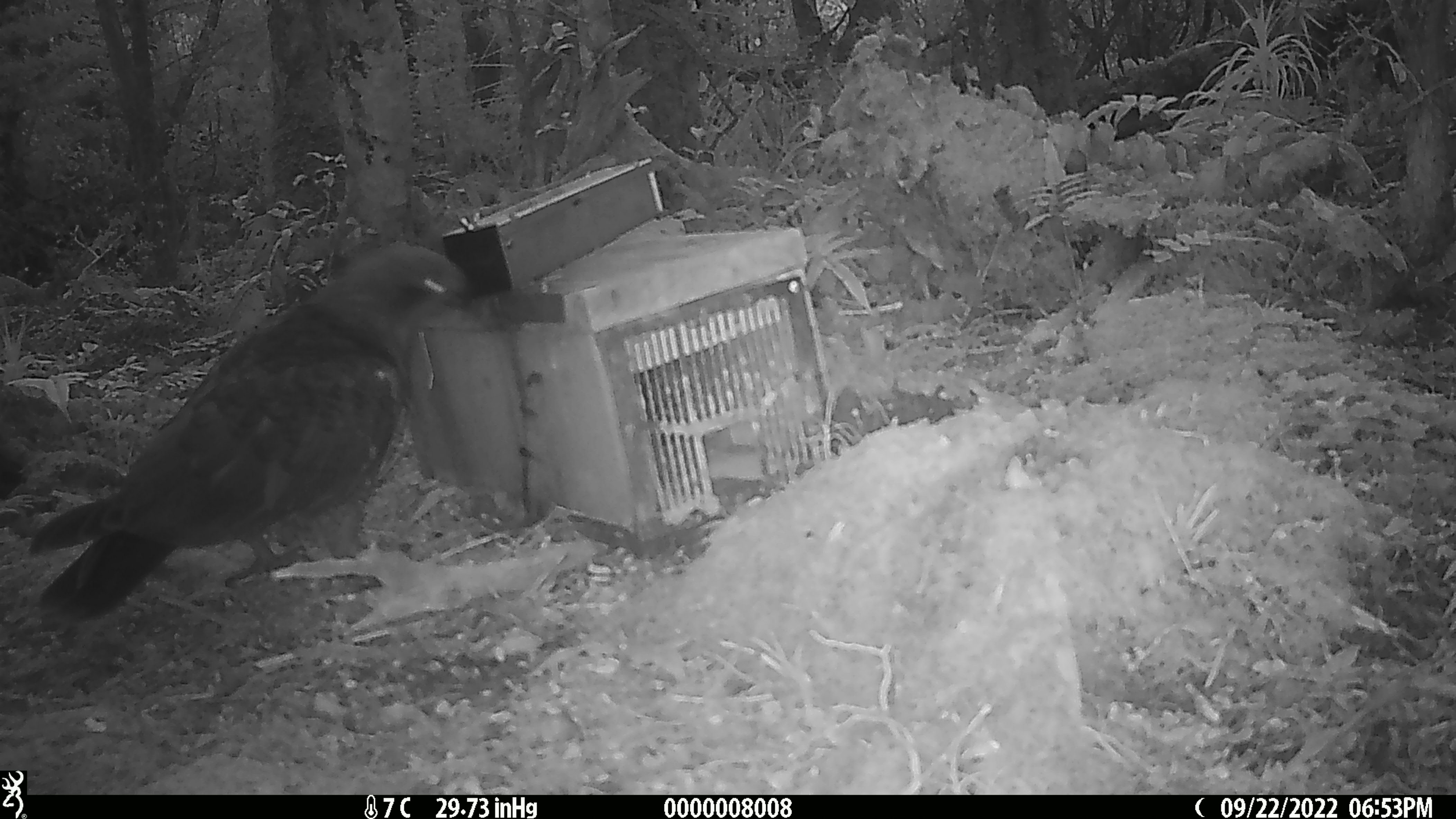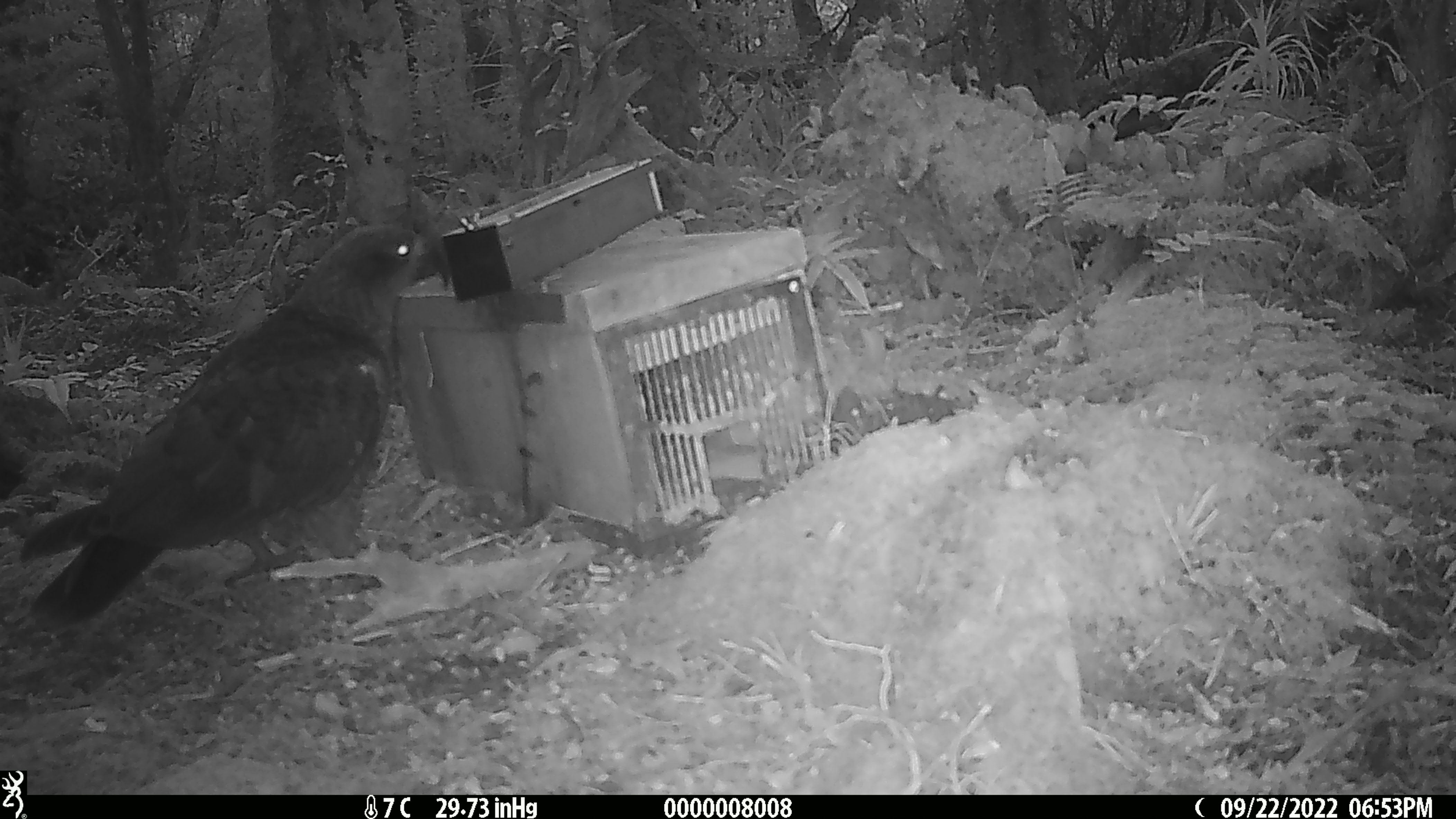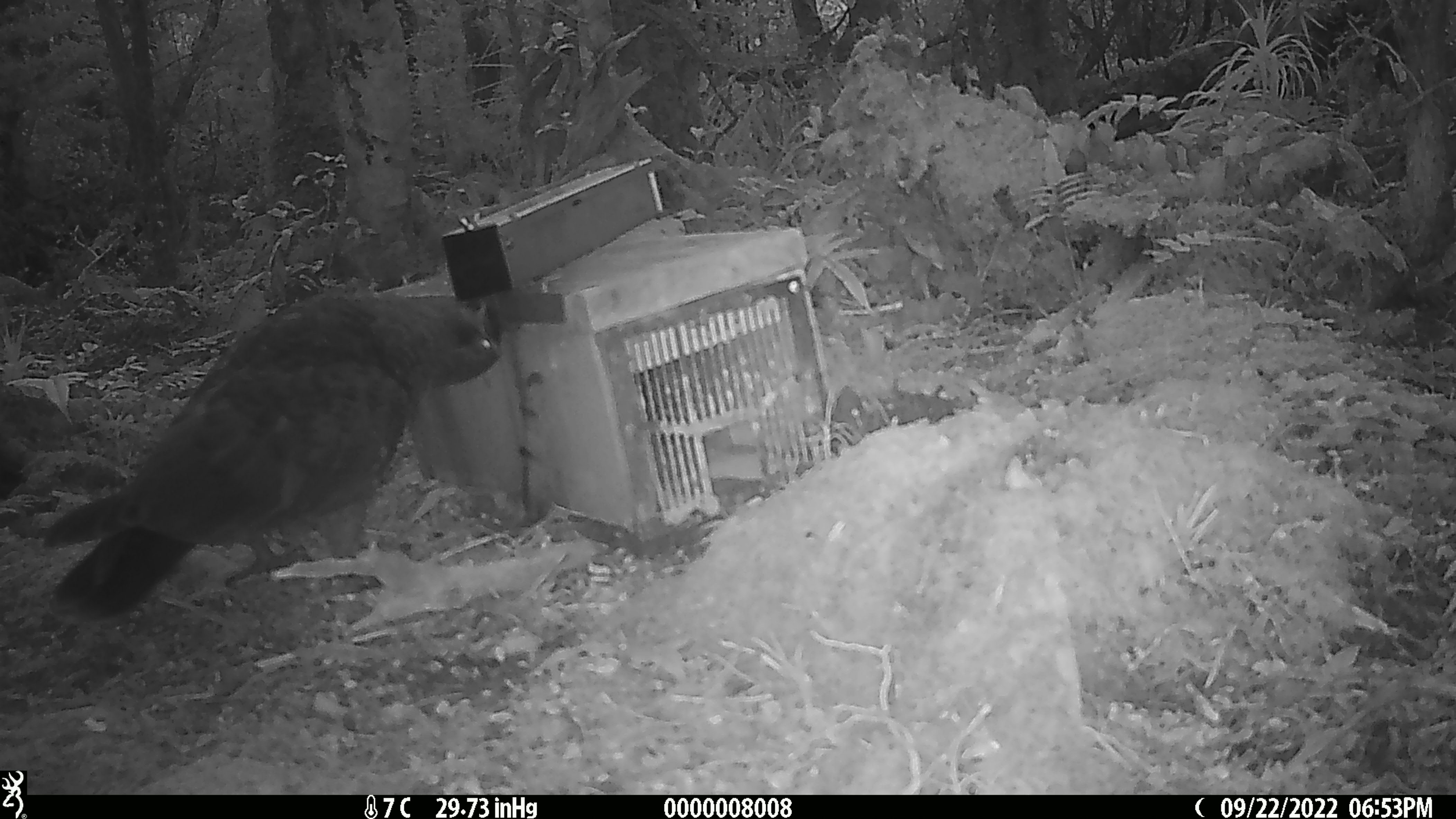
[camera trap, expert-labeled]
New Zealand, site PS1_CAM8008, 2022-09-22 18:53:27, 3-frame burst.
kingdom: Animalia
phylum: Chordata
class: Aves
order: Psittaciformes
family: Strigopidae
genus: Nestor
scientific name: Nestor notabilis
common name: kea